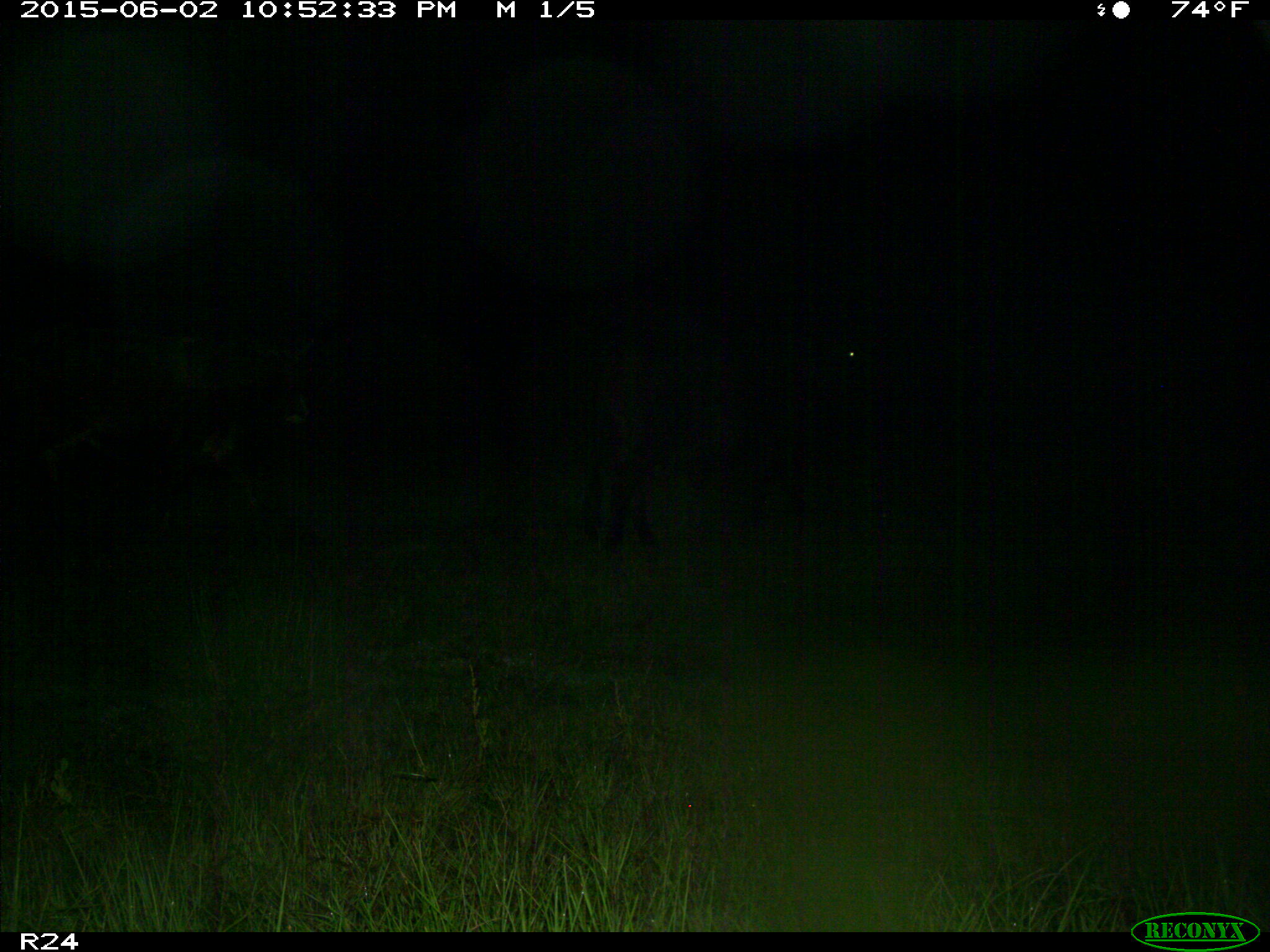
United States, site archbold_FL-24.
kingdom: Animalia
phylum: Chordata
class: Mammalia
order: Artiodactyla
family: Bovidae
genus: Bos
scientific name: Bos taurus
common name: domestic cow